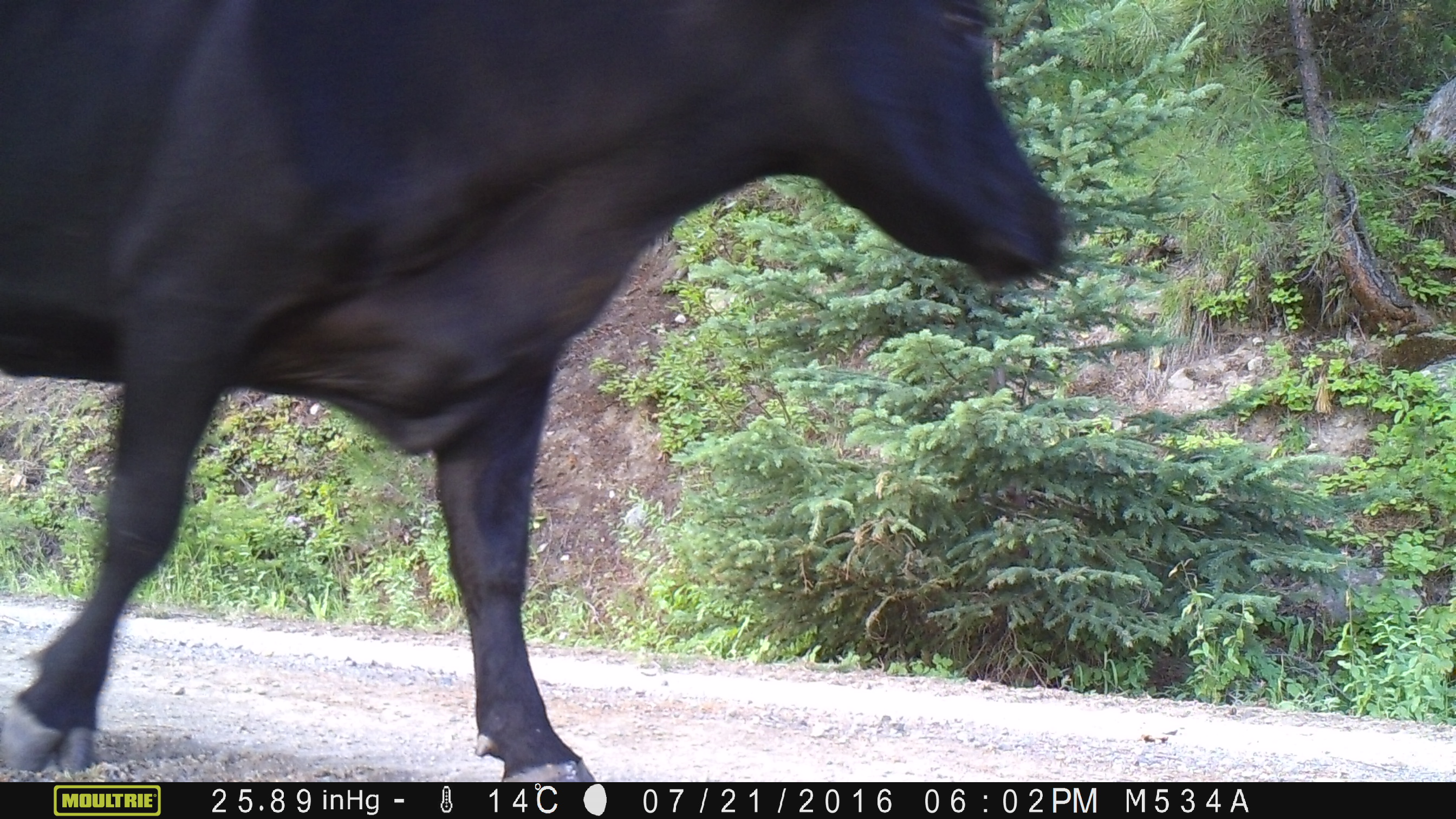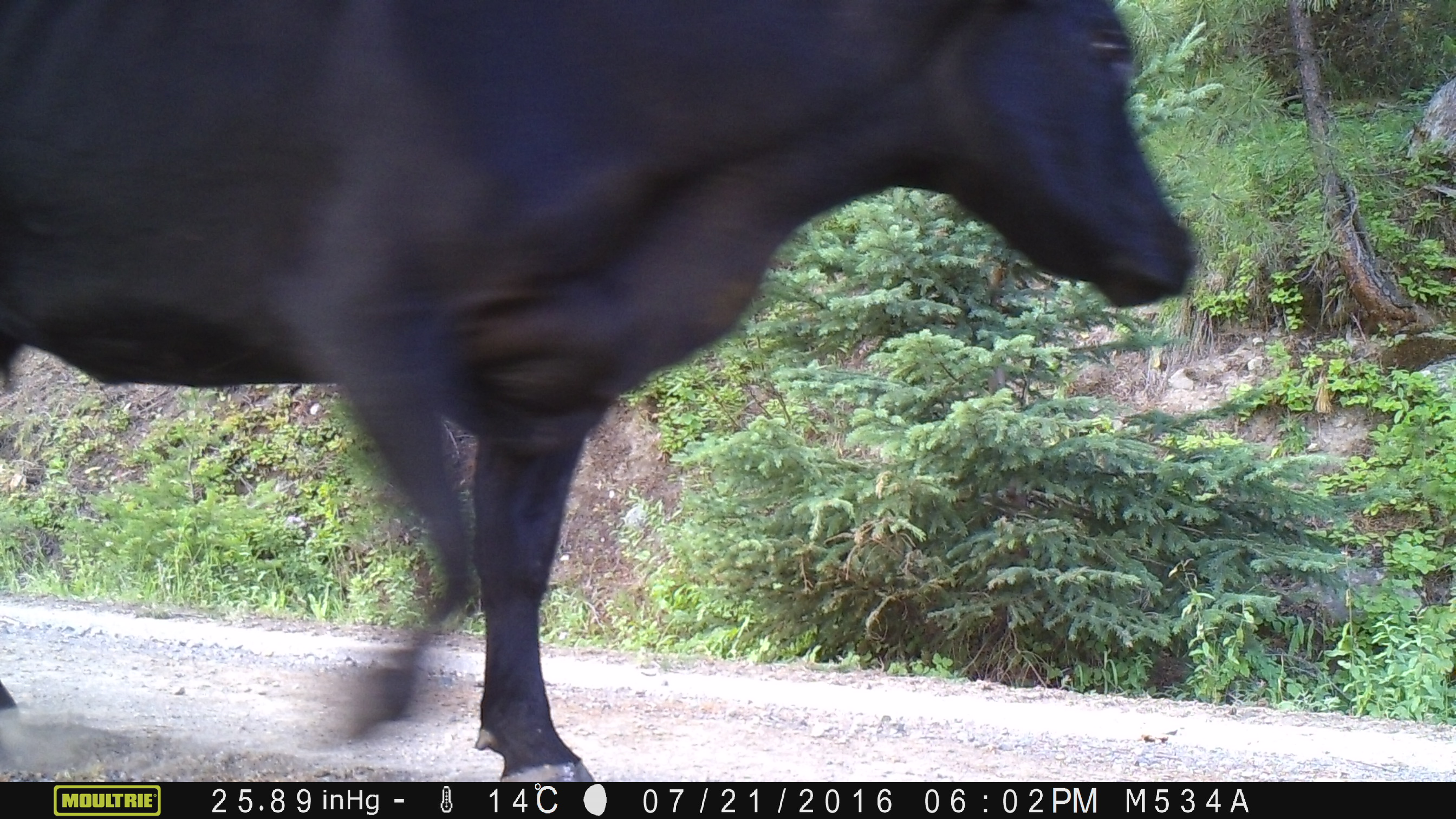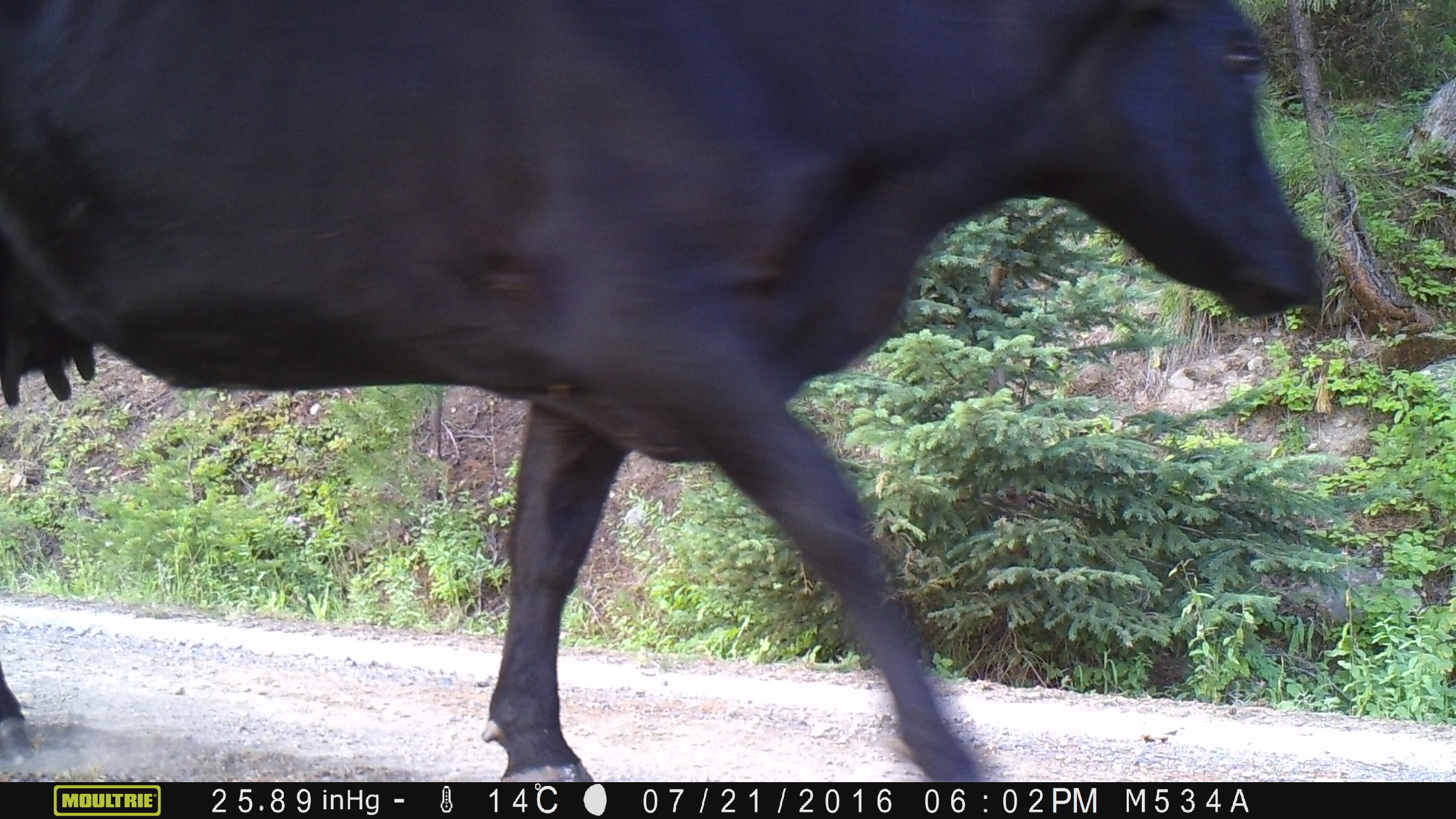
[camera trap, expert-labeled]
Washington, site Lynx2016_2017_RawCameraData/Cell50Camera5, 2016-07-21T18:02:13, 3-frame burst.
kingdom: Animalia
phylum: Chordata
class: Mammalia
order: Artiodactyla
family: Bovidae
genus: Bos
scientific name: Bos taurus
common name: domestic cattle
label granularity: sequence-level